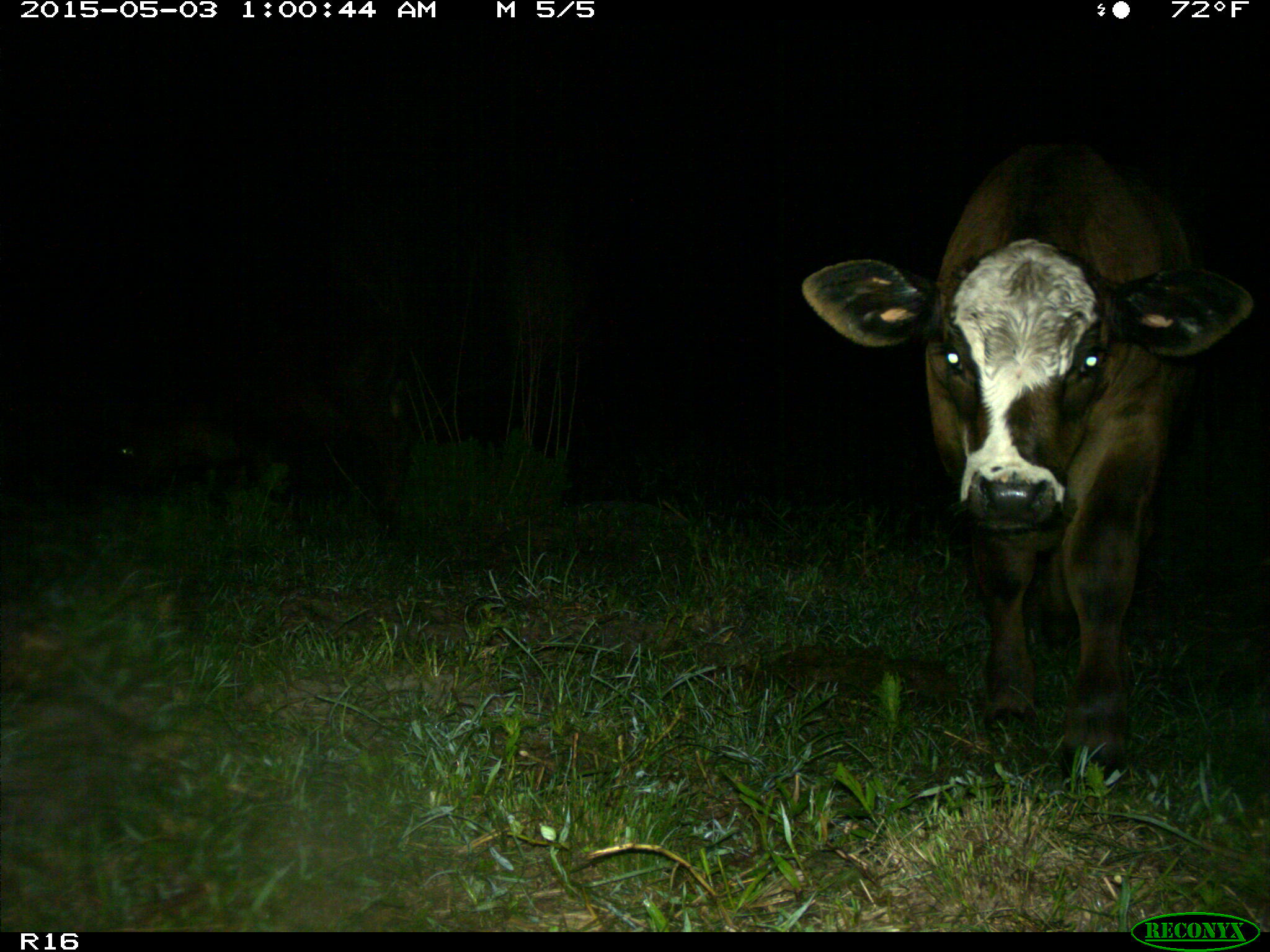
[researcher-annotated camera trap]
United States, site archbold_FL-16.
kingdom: Animalia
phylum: Chordata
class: Mammalia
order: Artiodactyla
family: Bovidae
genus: Bos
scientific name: Bos taurus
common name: domestic cow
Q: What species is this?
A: Bos taurus (domestic cow).